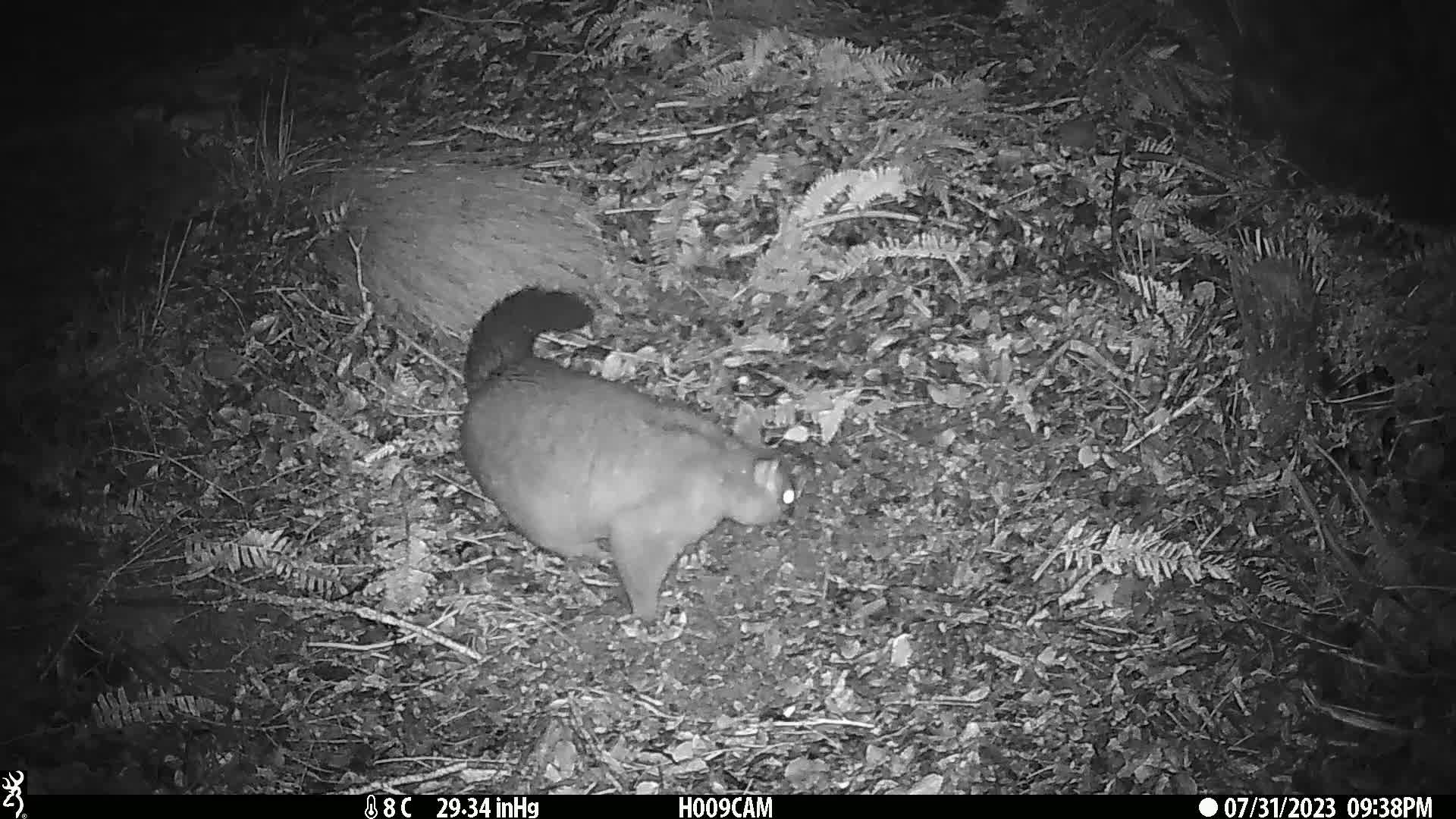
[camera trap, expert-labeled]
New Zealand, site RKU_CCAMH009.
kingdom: Animalia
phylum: Chordata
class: Mammalia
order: Diprotodontia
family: Phalangeridae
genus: Trichosurus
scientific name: Trichosurus vulpecula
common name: common brushtail possum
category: possum